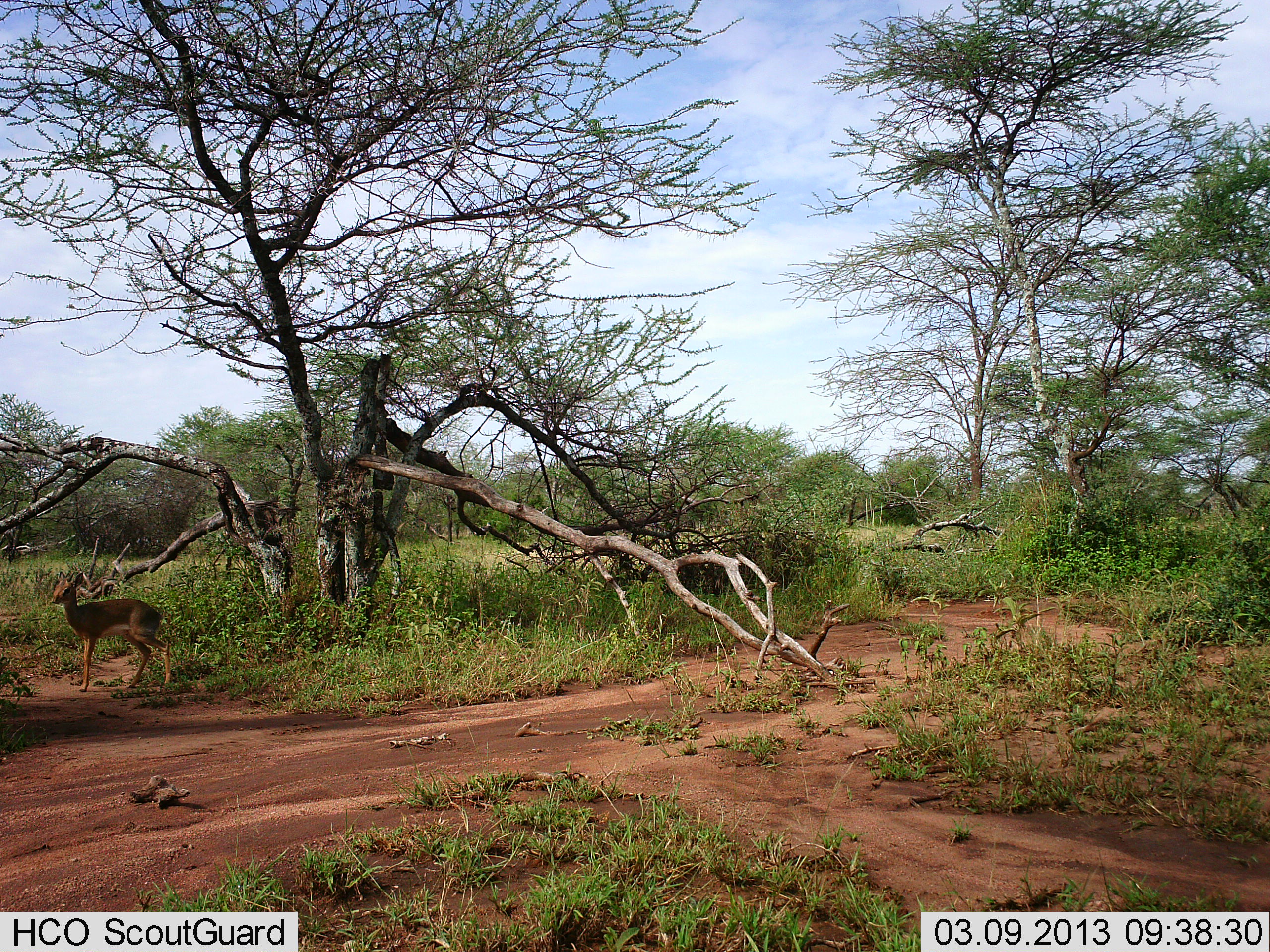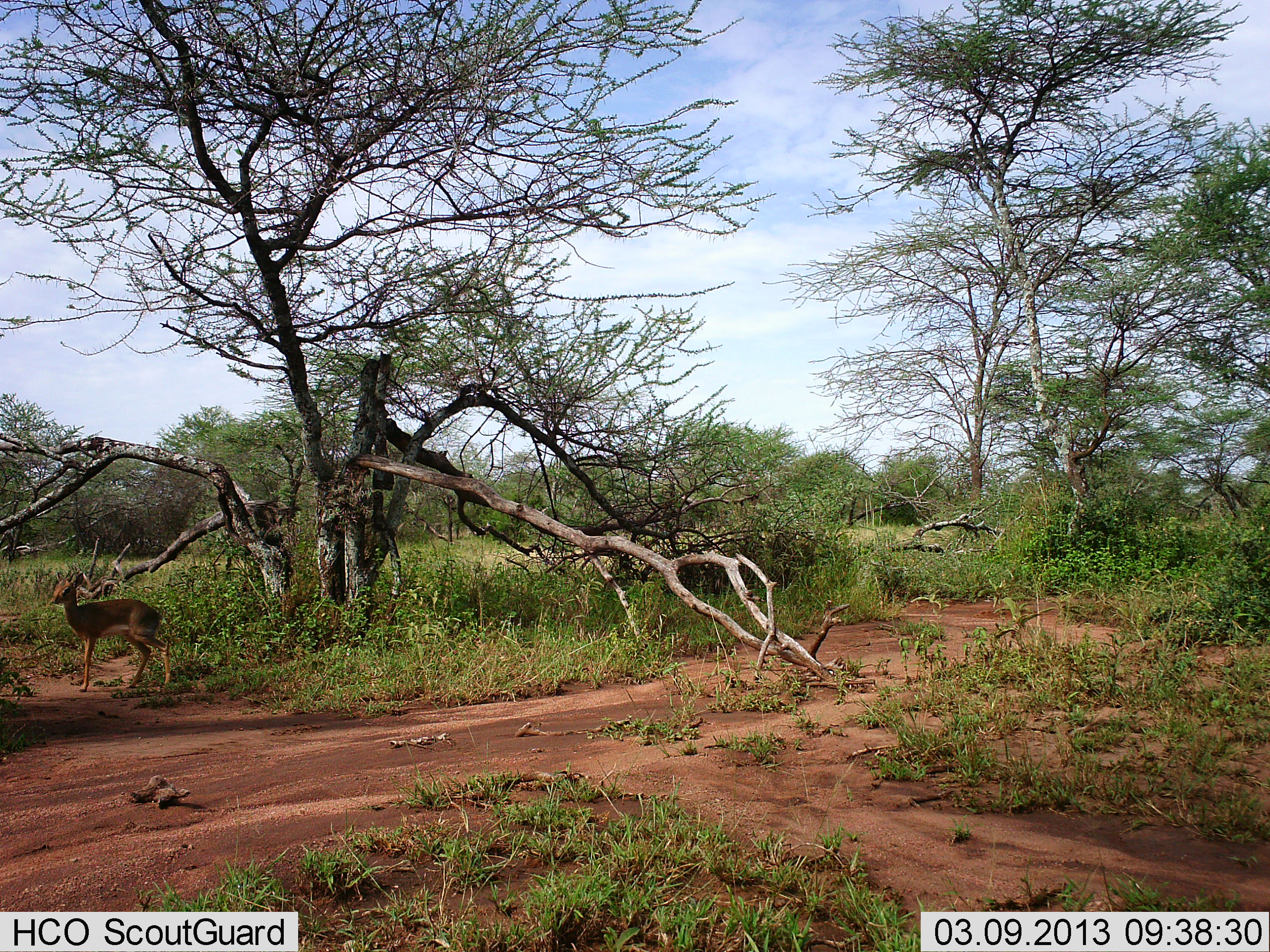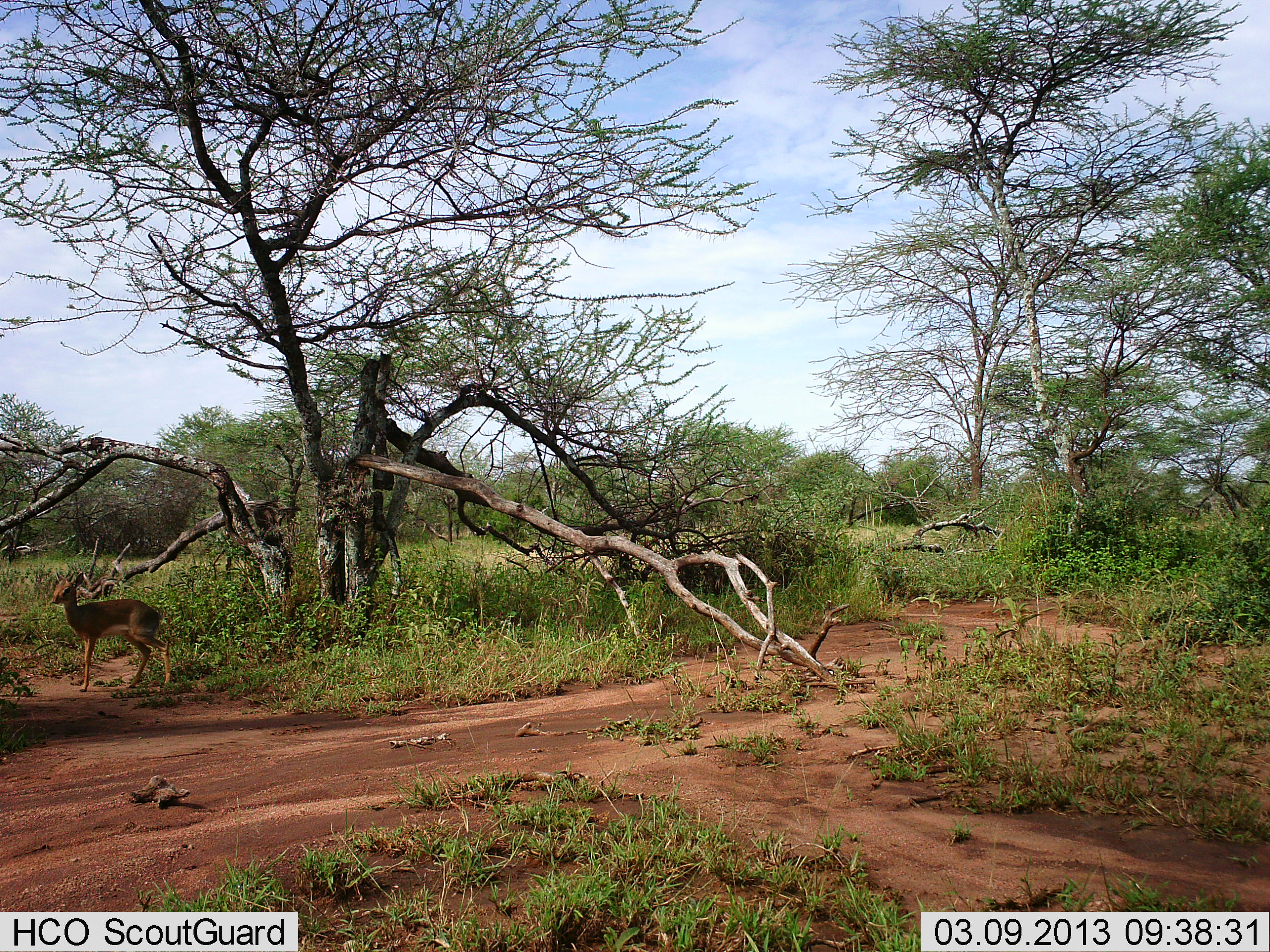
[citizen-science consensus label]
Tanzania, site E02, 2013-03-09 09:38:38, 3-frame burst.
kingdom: Animalia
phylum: Chordata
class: Mammalia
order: Artiodactyla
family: Bovidae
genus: Madoqua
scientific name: Madoqua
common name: dikdik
Dikdik (Madoqua), count 1. Behavior (volunteer vote fractions): standing 100%, resting 0%, moving 0%, interacting 0%. Young present (vote fraction): 0%. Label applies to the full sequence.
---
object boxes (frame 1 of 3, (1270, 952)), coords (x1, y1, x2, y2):
animal: (51, 570, 173, 694)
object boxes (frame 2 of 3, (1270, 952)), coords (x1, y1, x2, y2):
animal: (51, 570, 173, 694)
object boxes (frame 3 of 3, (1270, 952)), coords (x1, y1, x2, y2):
animal: (51, 570, 173, 694)